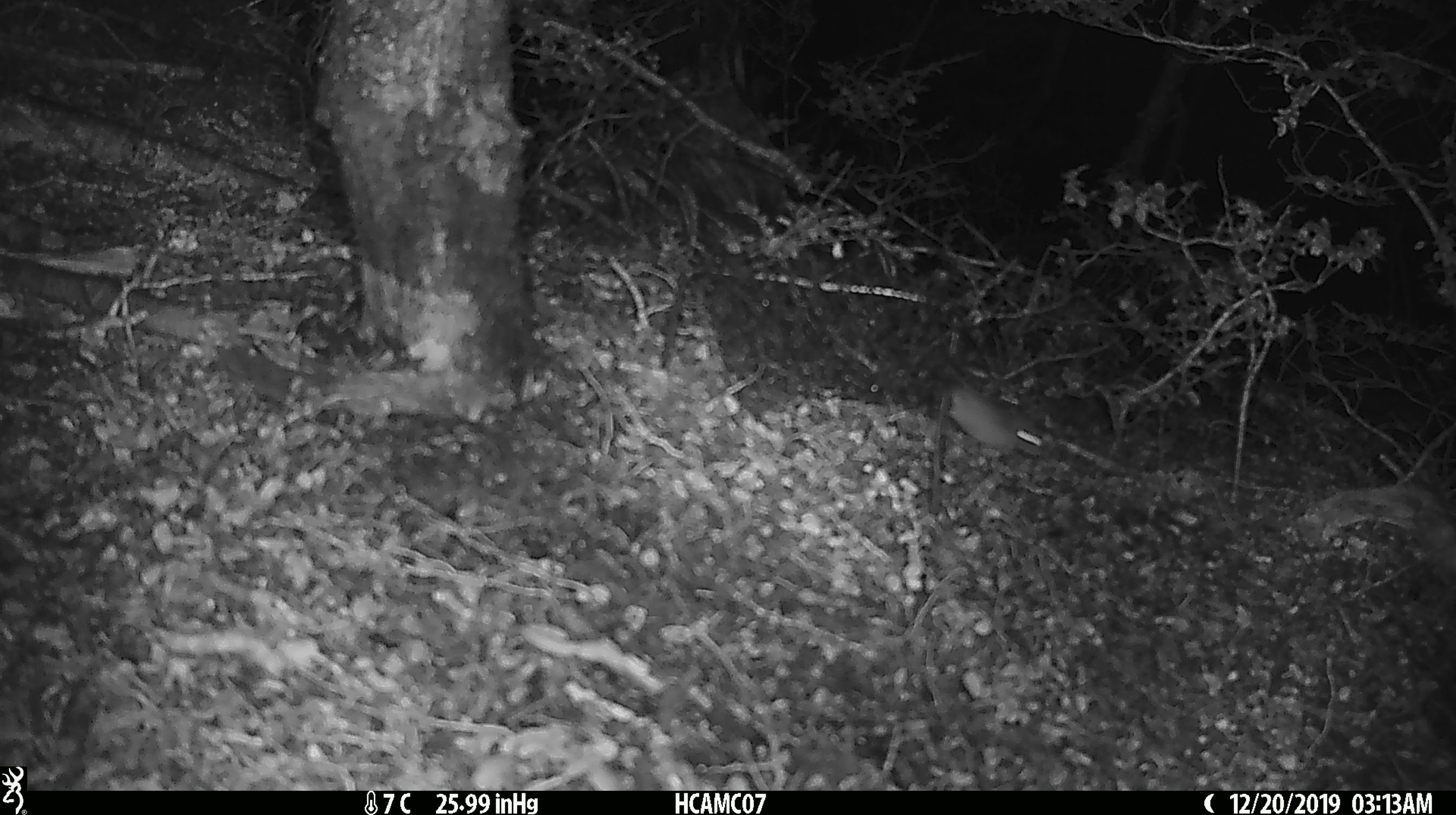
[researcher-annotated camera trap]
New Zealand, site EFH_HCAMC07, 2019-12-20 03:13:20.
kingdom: Animalia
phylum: Chordata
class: Mammalia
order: Rodentia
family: Muridae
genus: Mus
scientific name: Mus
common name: mouse